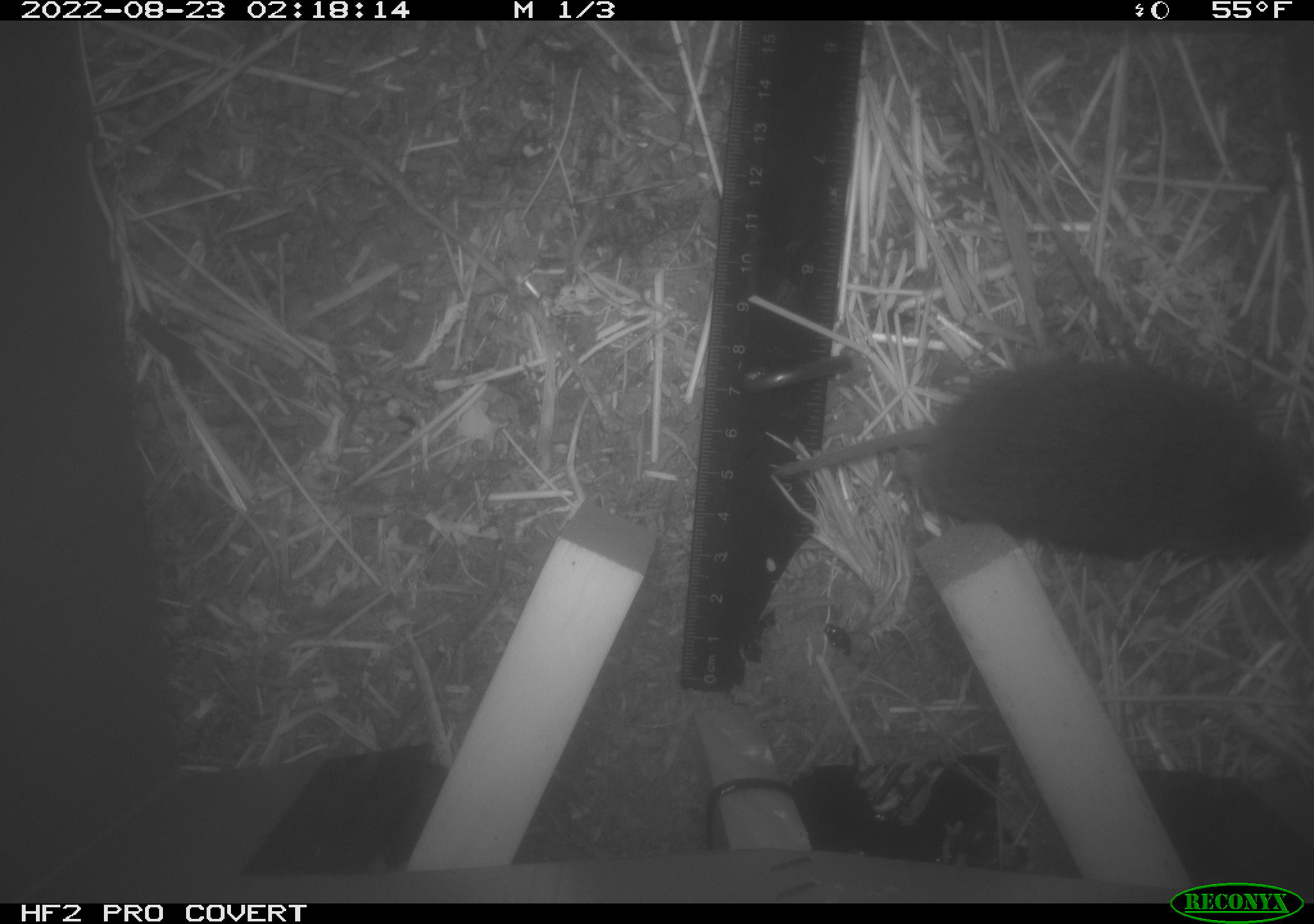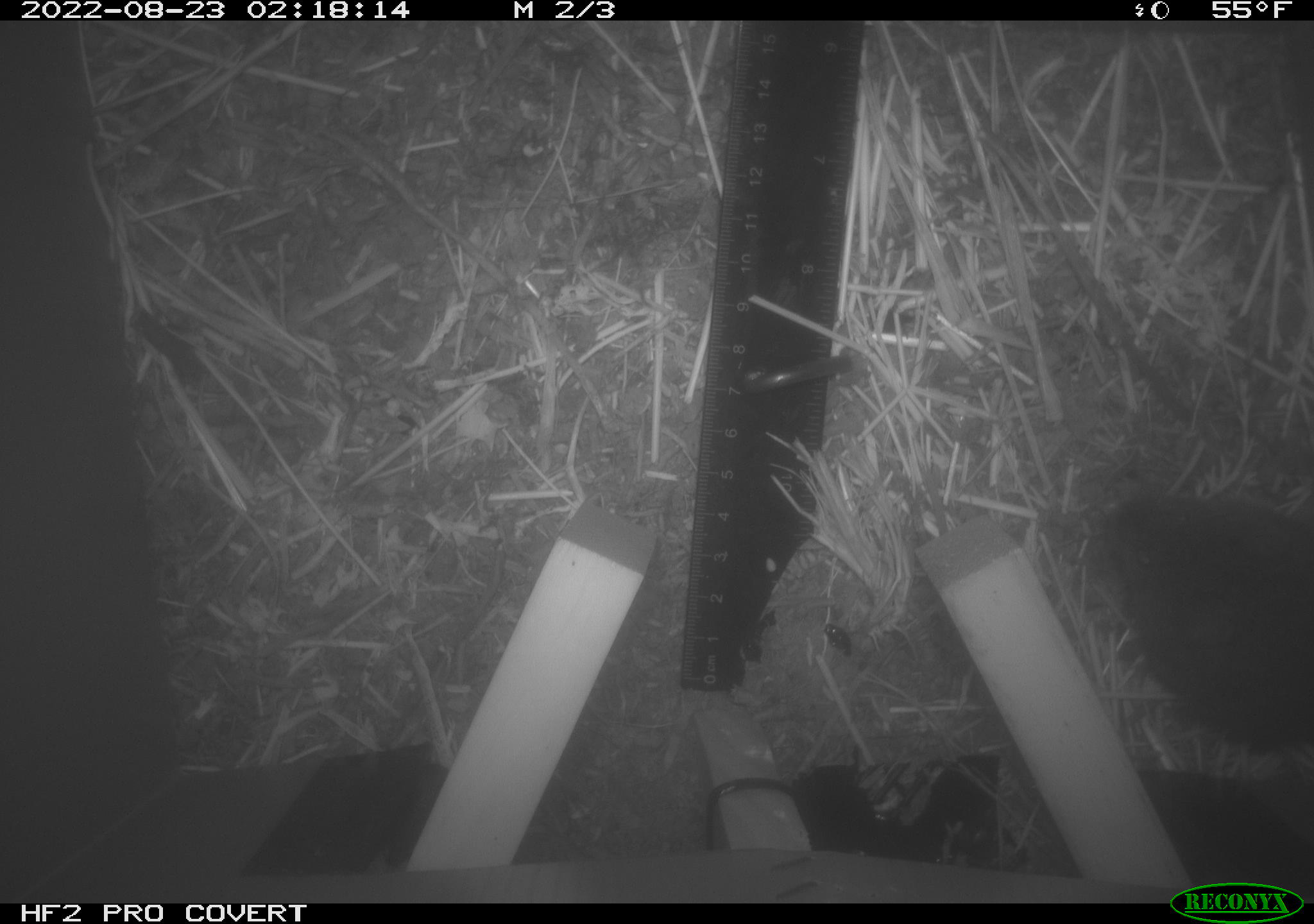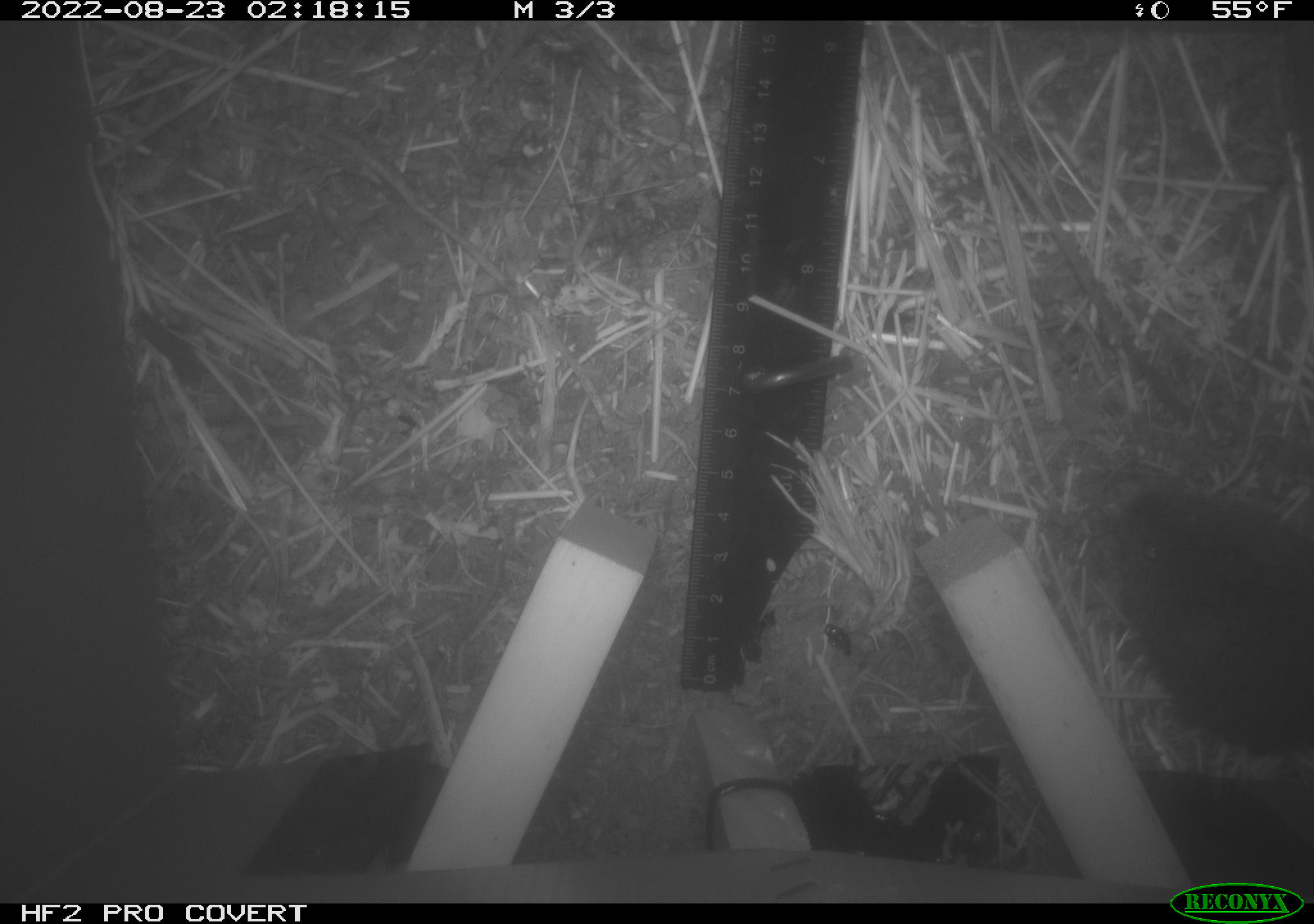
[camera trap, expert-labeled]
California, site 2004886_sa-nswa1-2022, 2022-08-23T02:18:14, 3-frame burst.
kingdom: Animalia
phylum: Chordata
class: Mammalia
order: Rodentia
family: Cricetidae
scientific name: Cricetidae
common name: hamsters, voles, lemmings, and allies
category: cricetidae family